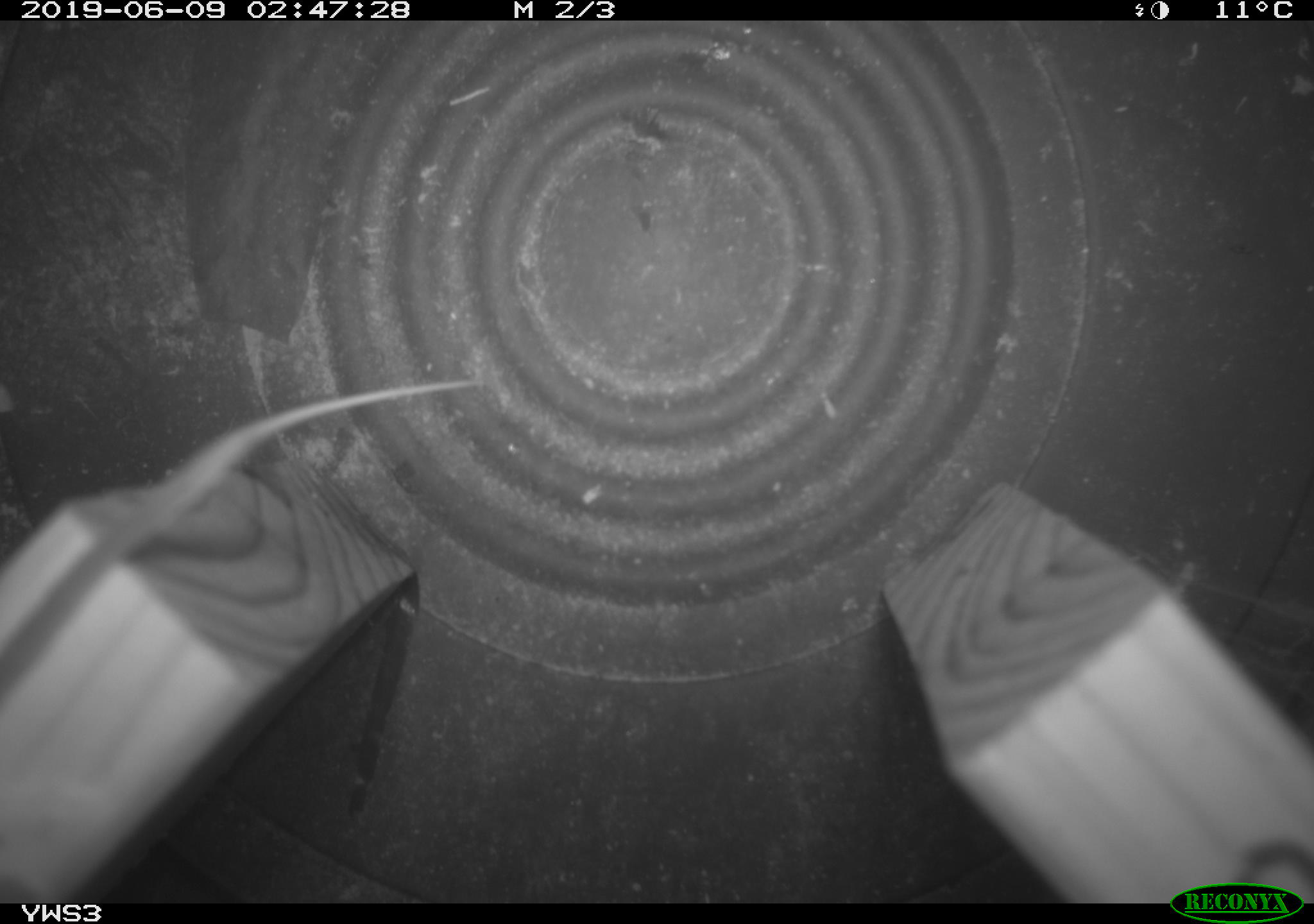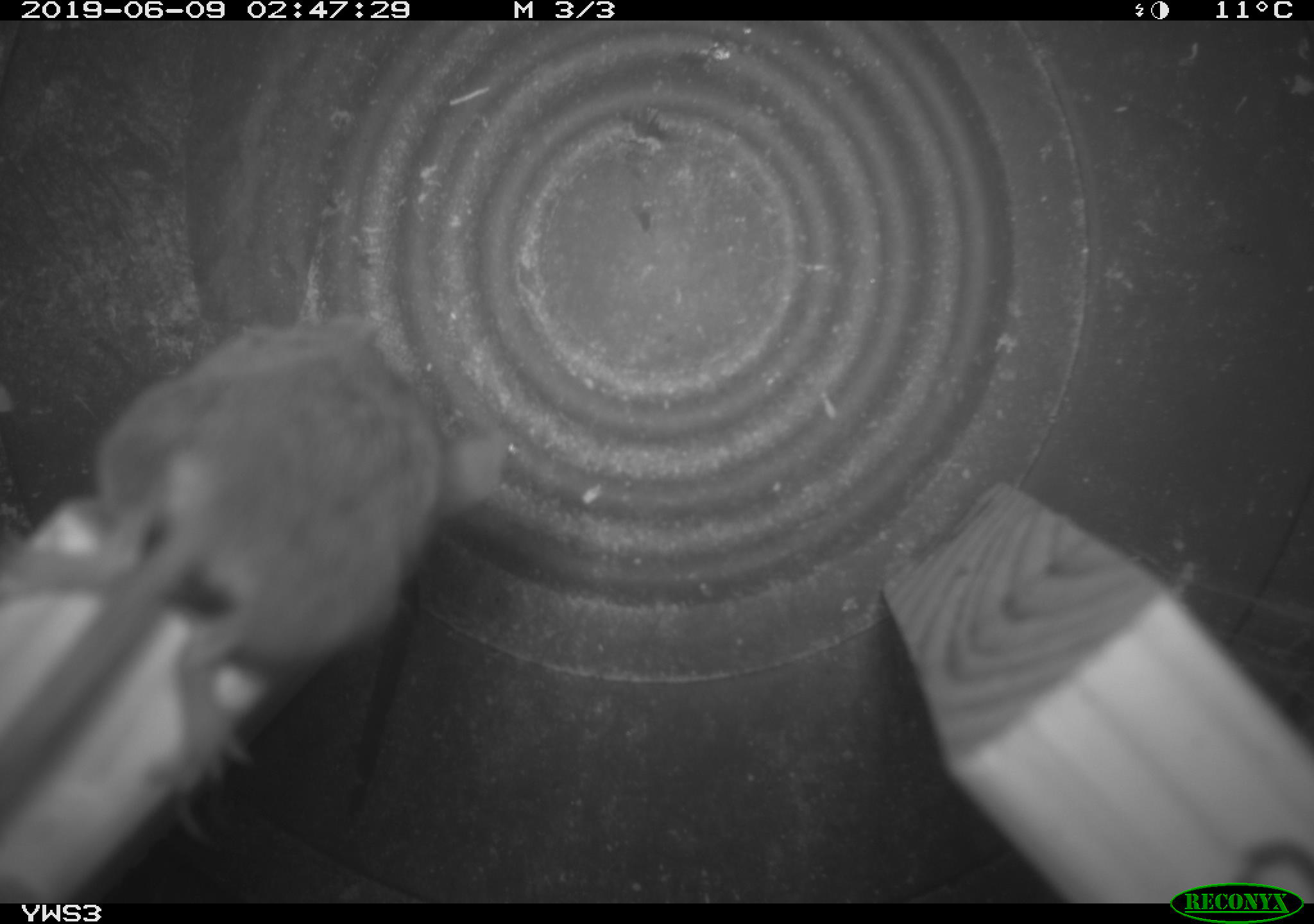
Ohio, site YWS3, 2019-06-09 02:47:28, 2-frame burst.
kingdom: Animalia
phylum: Chordata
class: Mammalia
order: Rodentia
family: Cricetidae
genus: Peromyscus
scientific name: Peromyscus leucopus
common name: white-footed mouse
White-footed mouse (Peromyscus leucopus).